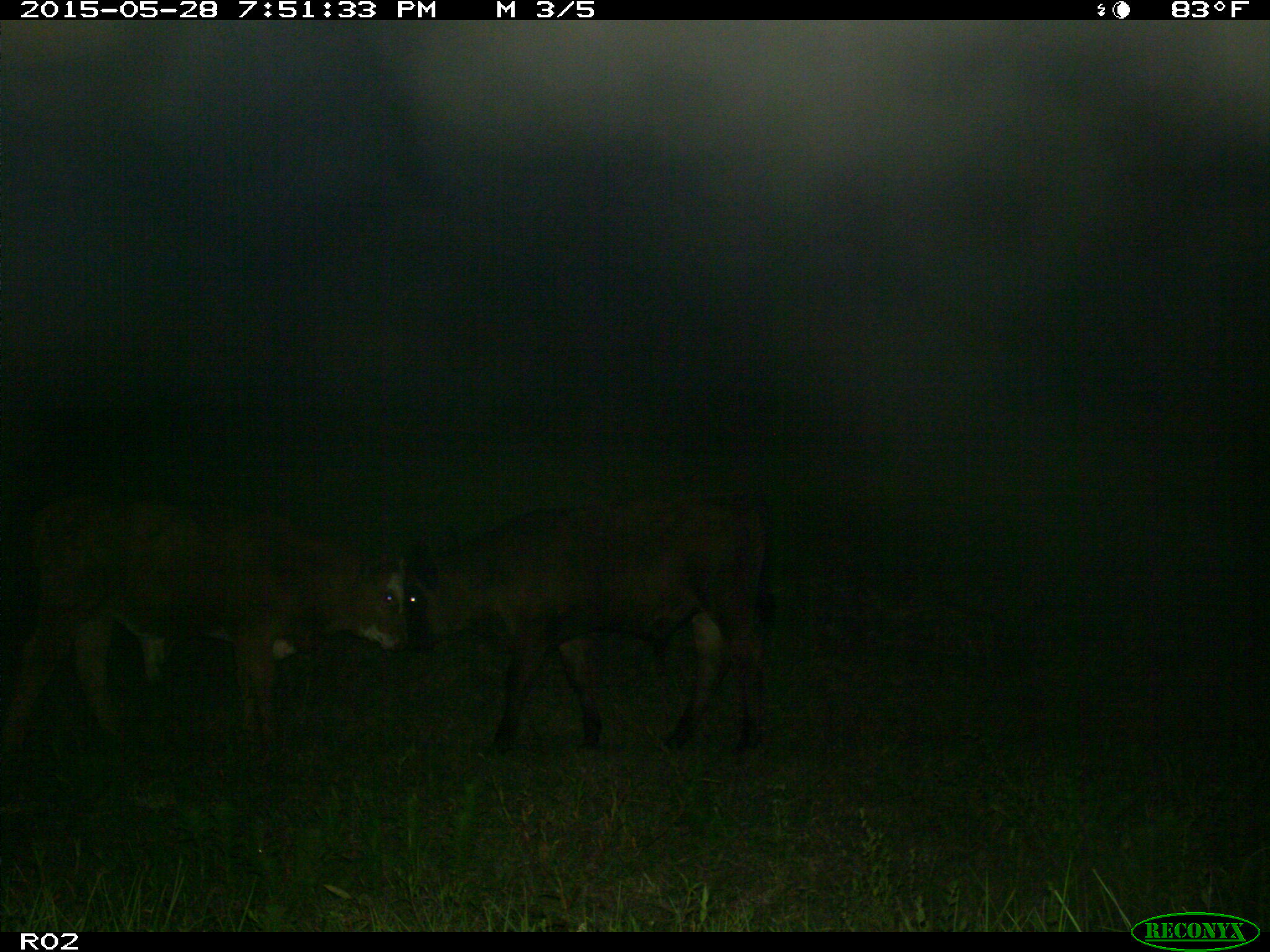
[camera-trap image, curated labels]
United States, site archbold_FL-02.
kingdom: Animalia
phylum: Chordata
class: Mammalia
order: Artiodactyla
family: Bovidae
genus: Bos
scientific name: Bos taurus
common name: domestic cow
Bos taurus (domestic cow).